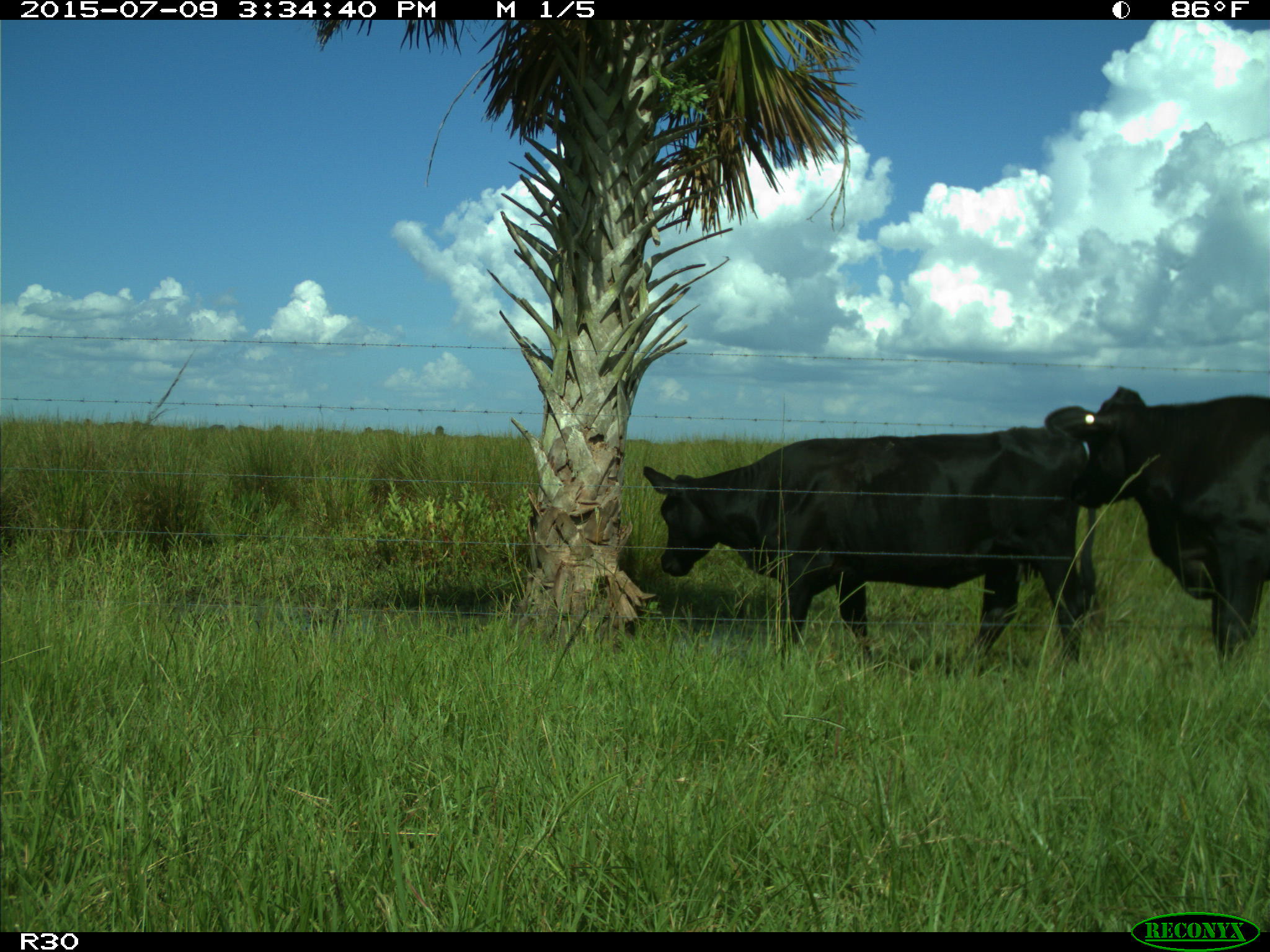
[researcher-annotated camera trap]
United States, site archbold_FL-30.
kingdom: Animalia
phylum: Chordata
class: Mammalia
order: Artiodactyla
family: Bovidae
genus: Bos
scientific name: Bos taurus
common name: domestic cow